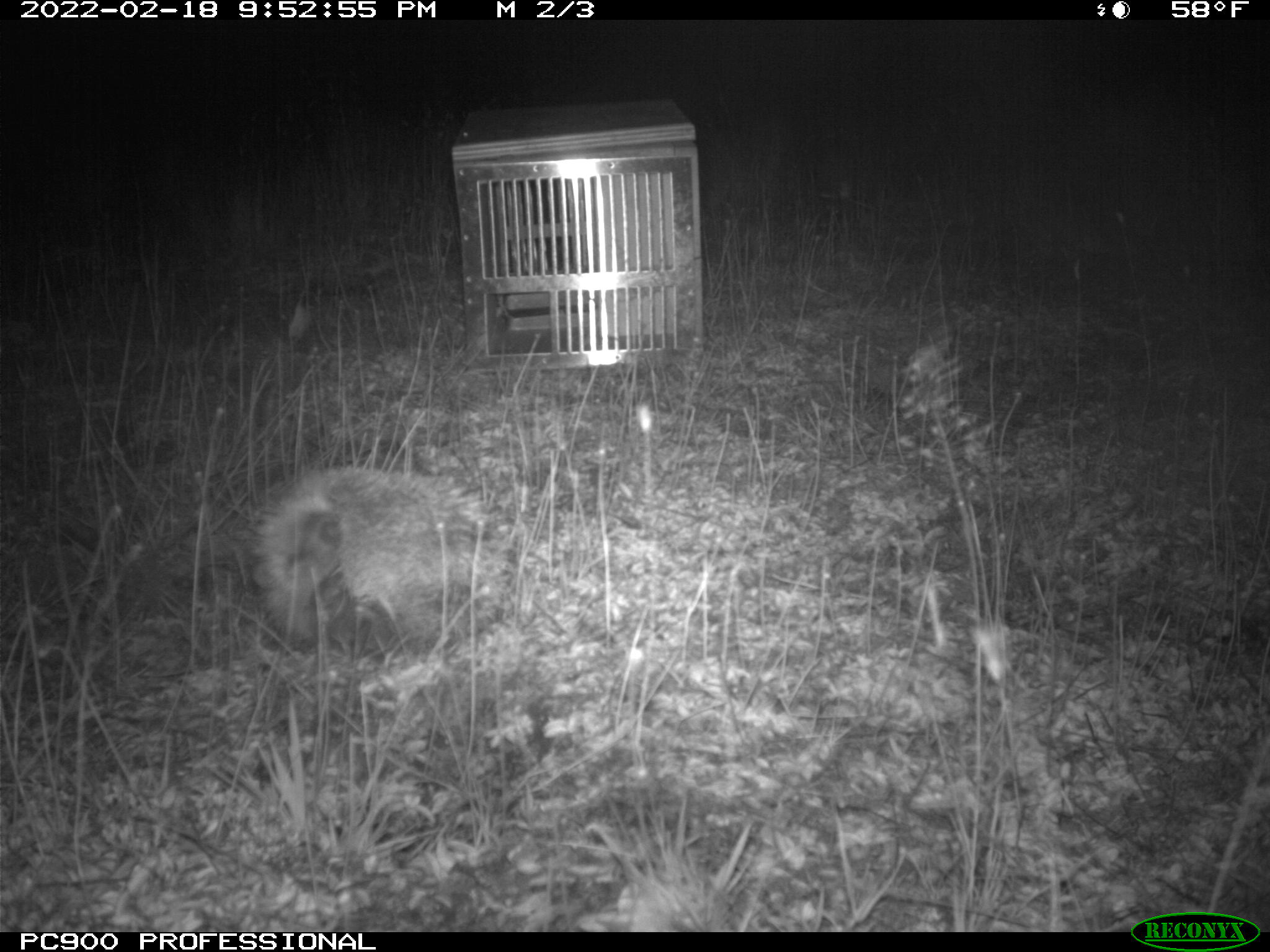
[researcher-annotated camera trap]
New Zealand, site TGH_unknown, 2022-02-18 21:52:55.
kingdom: Animalia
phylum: Chordata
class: Mammalia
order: Eulipotyphla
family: Erinaceidae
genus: Erinaceus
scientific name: Erinaceus europaeus europaeus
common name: european hedgehog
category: hedgehog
Hedgehog (european hedgehog) (Erinaceus europaeus europaeus).